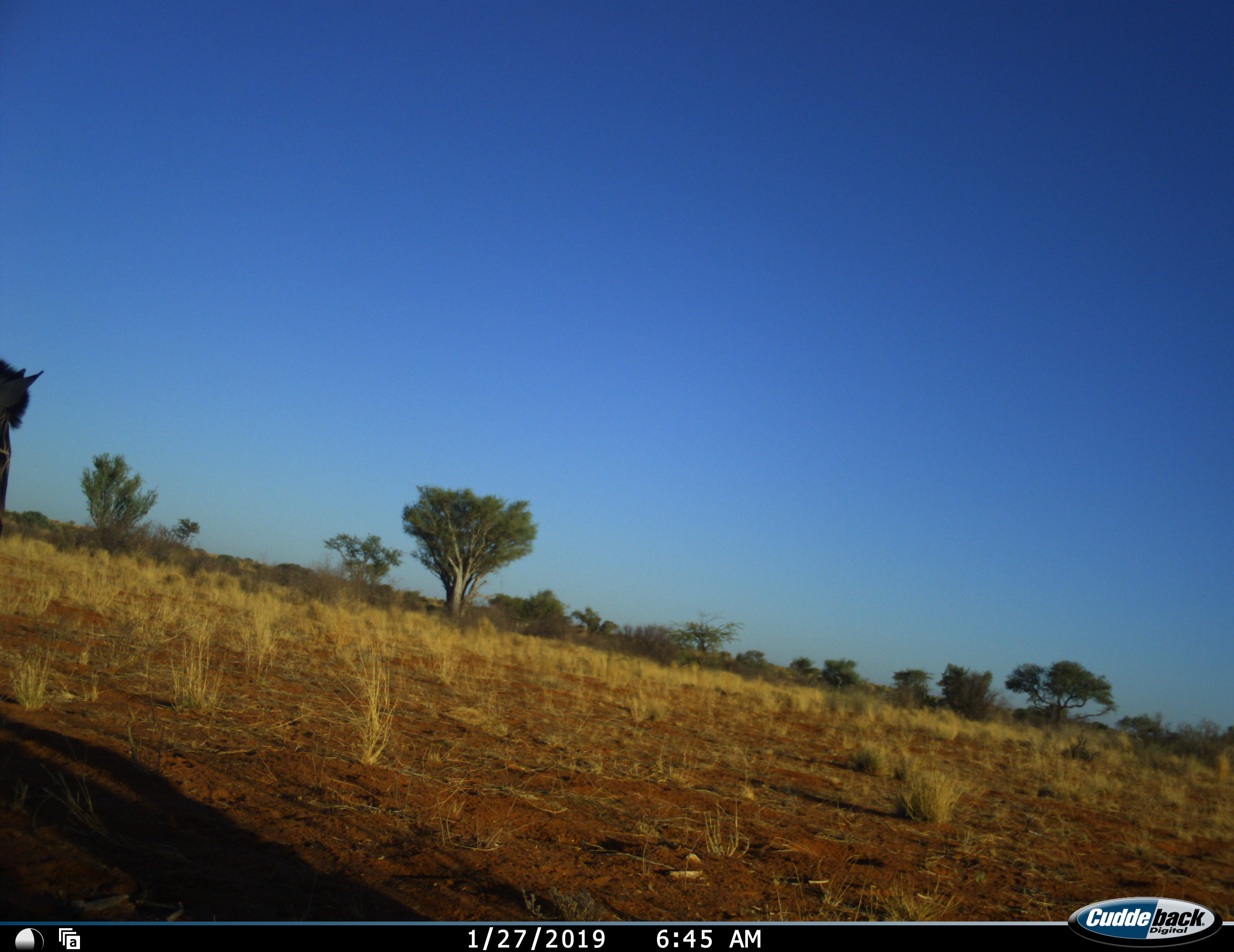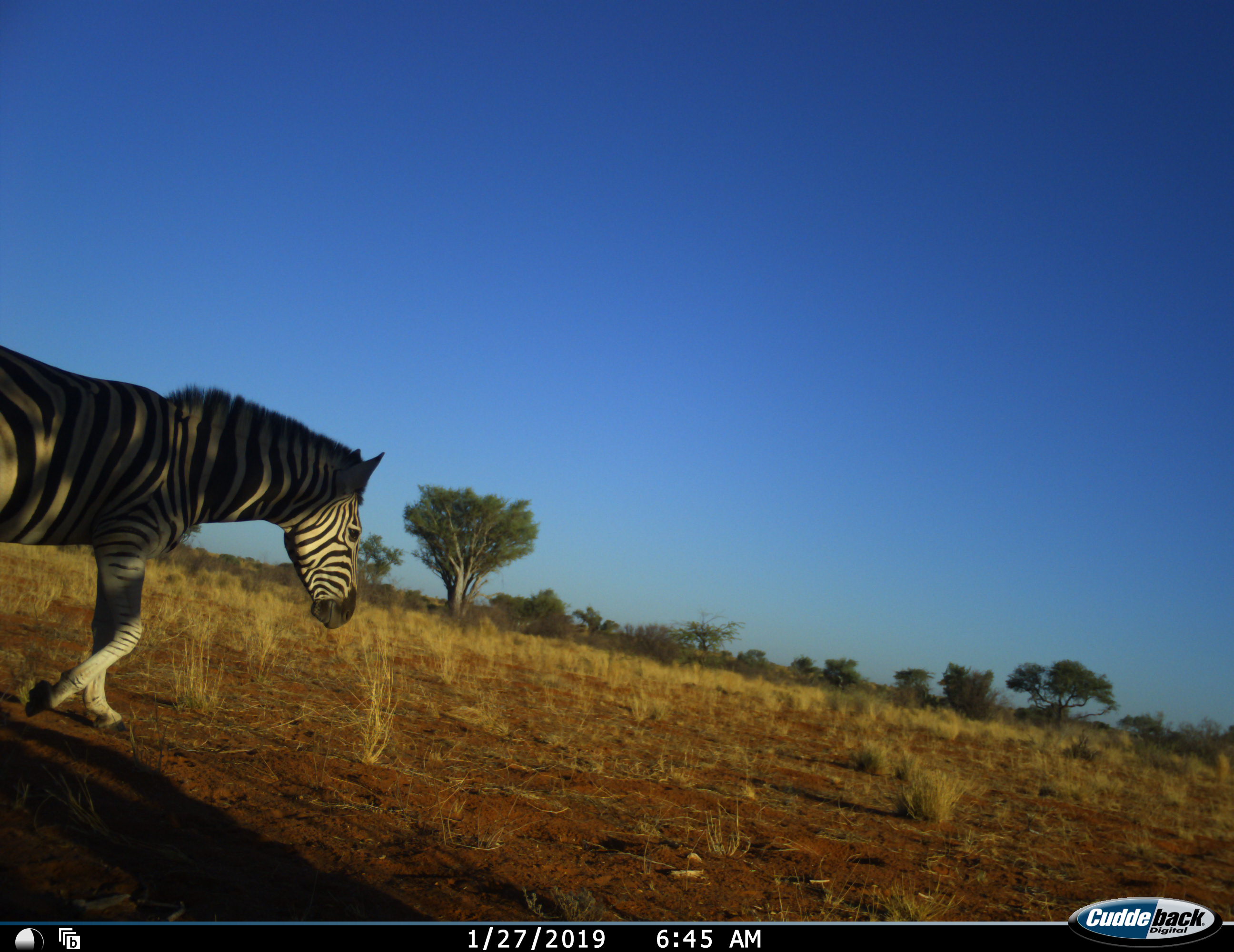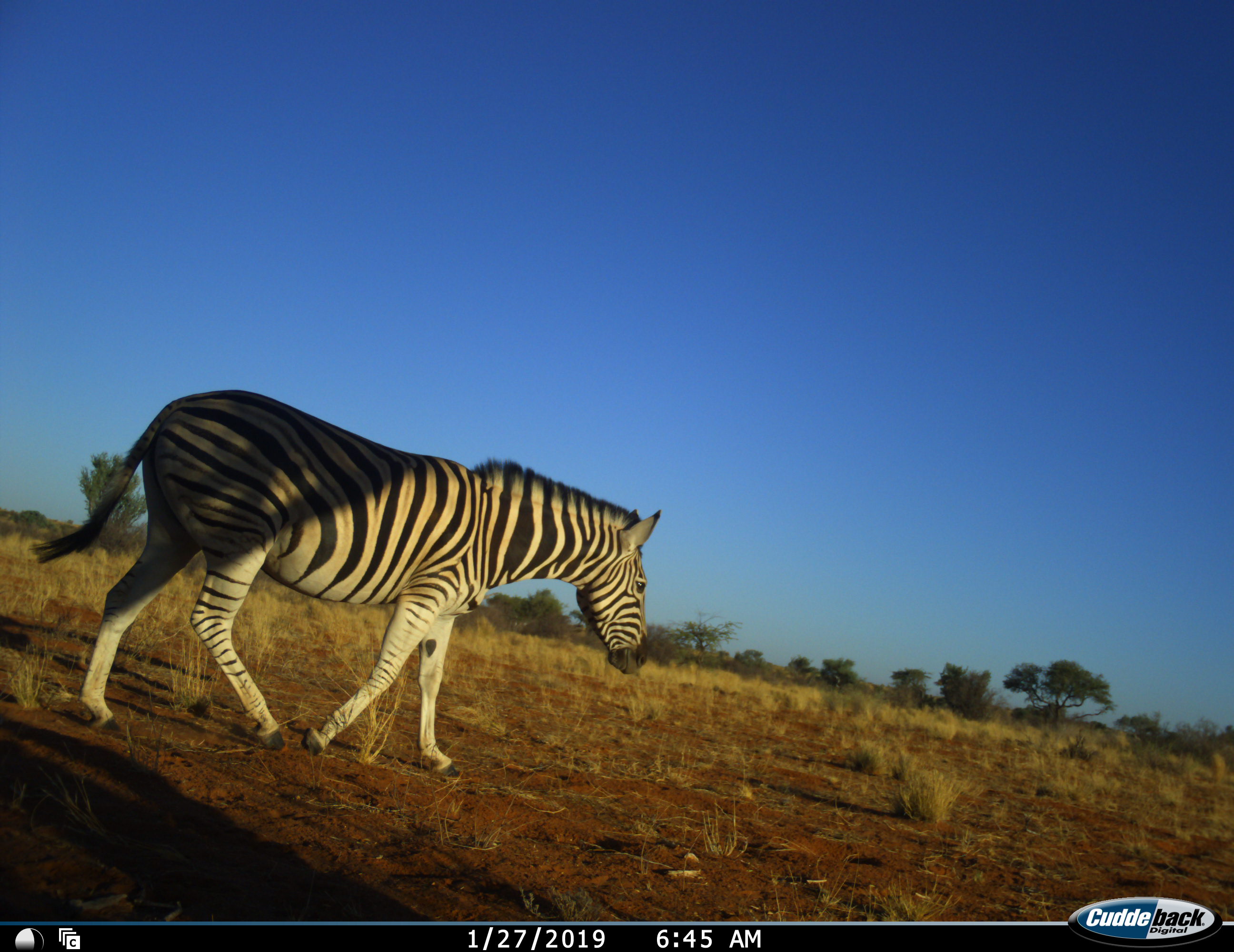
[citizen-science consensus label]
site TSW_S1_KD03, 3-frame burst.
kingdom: Animalia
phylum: Chordata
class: Mammalia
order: Perissodactyla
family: Equidae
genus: Equus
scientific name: Equus quagga burchellii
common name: burchell's zebra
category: zebraburchells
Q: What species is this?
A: Zebraburchells (burchell's zebra) (Equus quagga burchellii).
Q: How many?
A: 1.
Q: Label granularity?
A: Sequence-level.